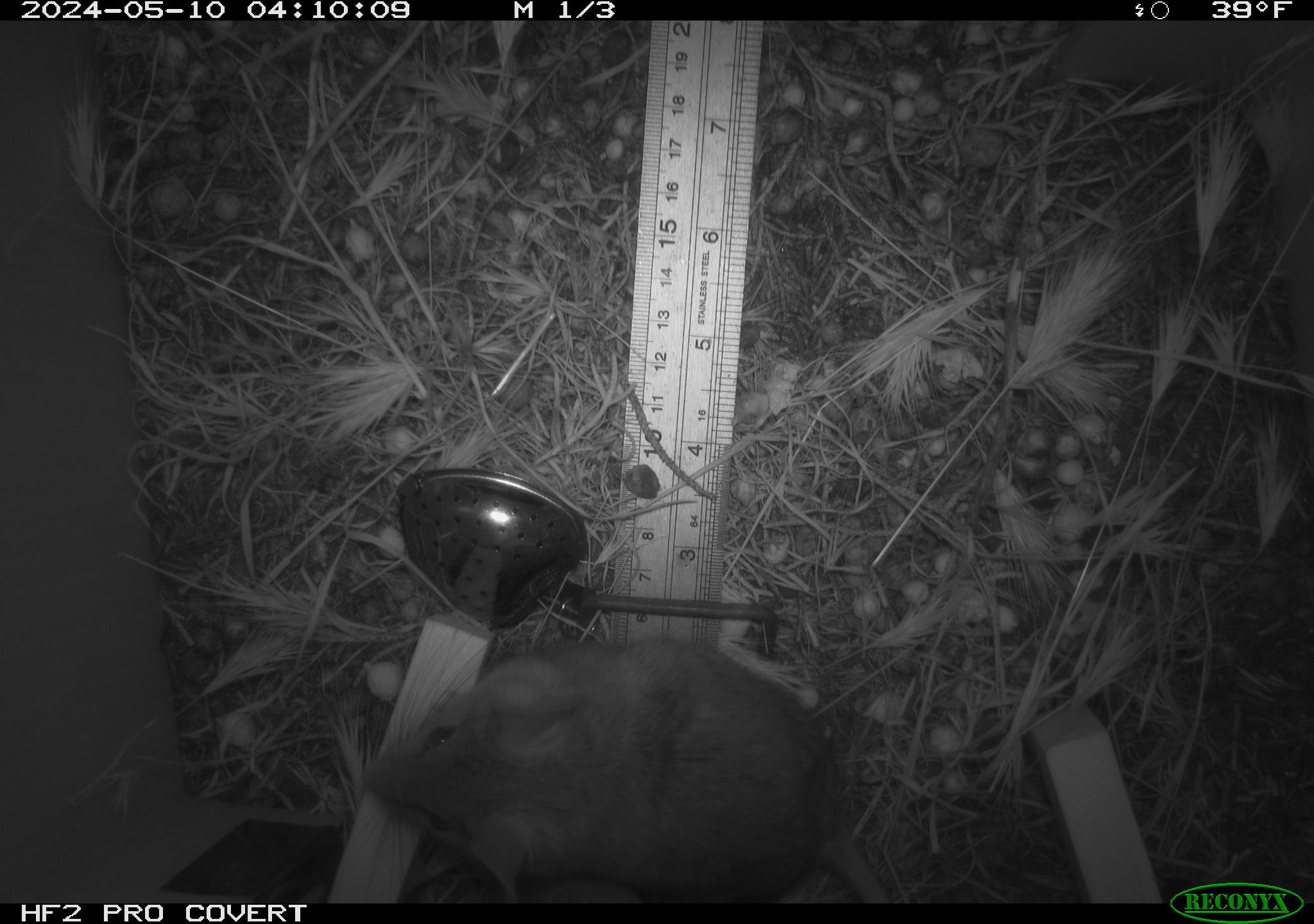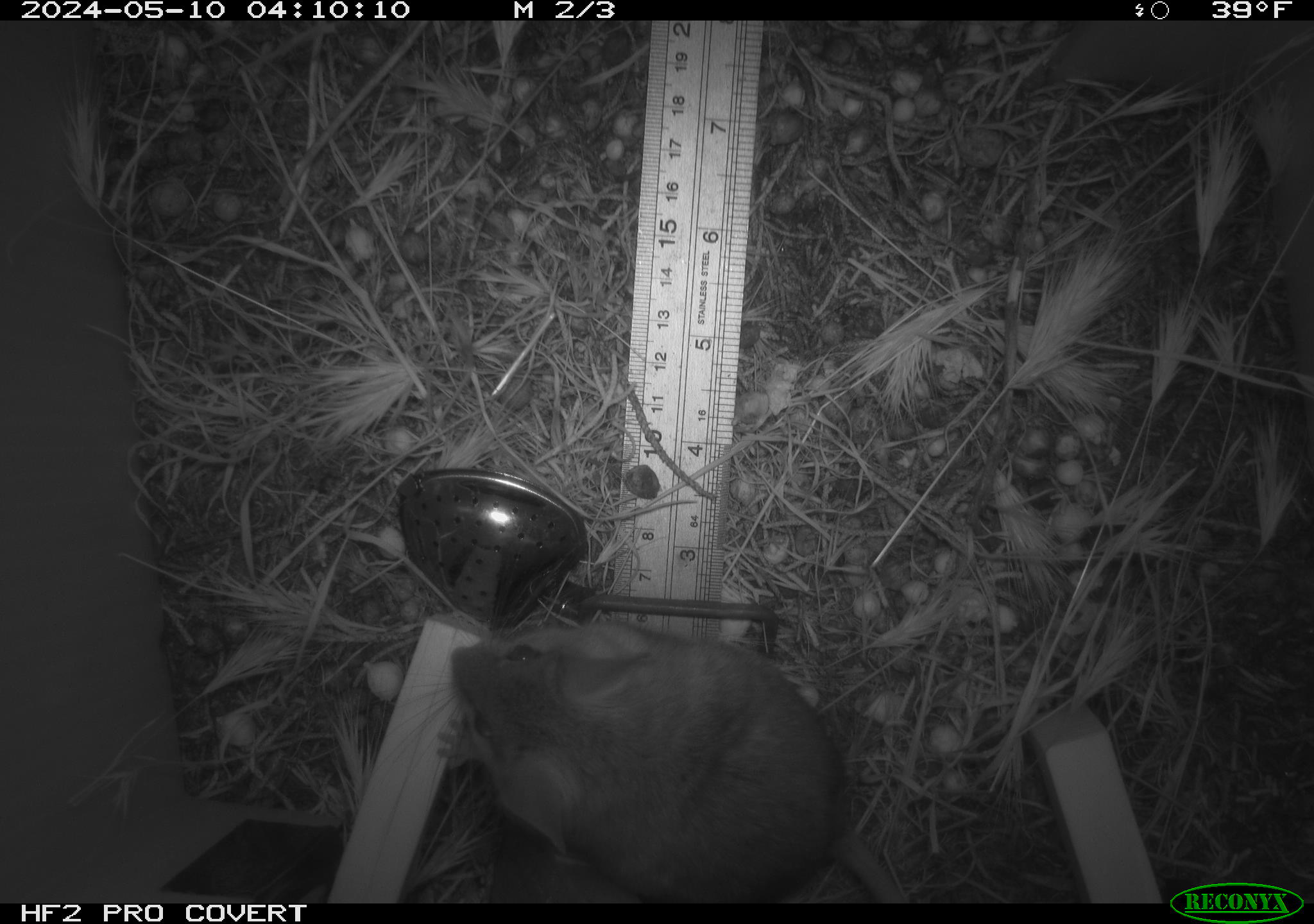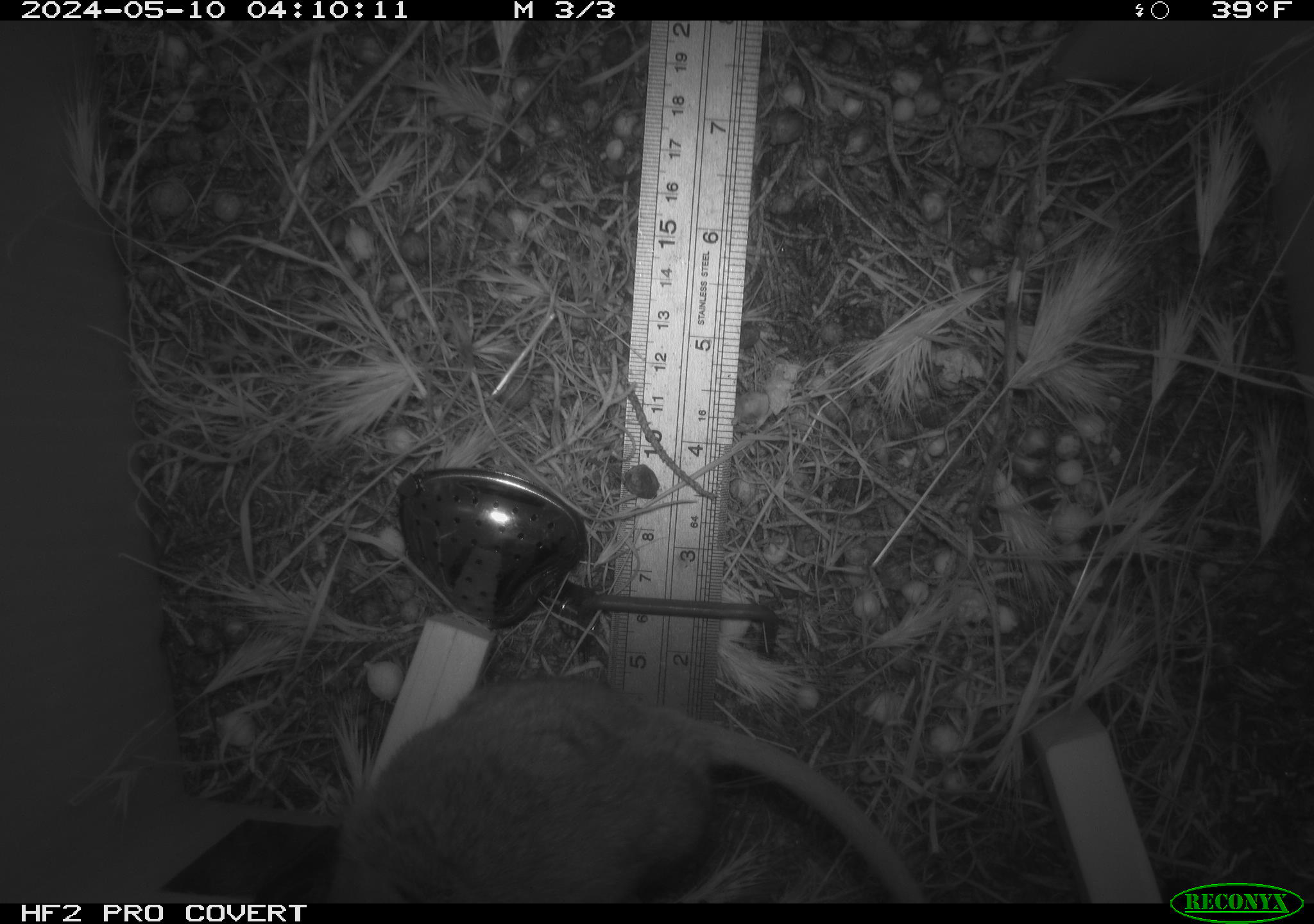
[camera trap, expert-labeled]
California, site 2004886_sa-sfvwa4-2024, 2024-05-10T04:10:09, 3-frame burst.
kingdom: Animalia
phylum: Chordata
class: Mammalia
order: Rodentia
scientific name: Rodentia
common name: mouse species